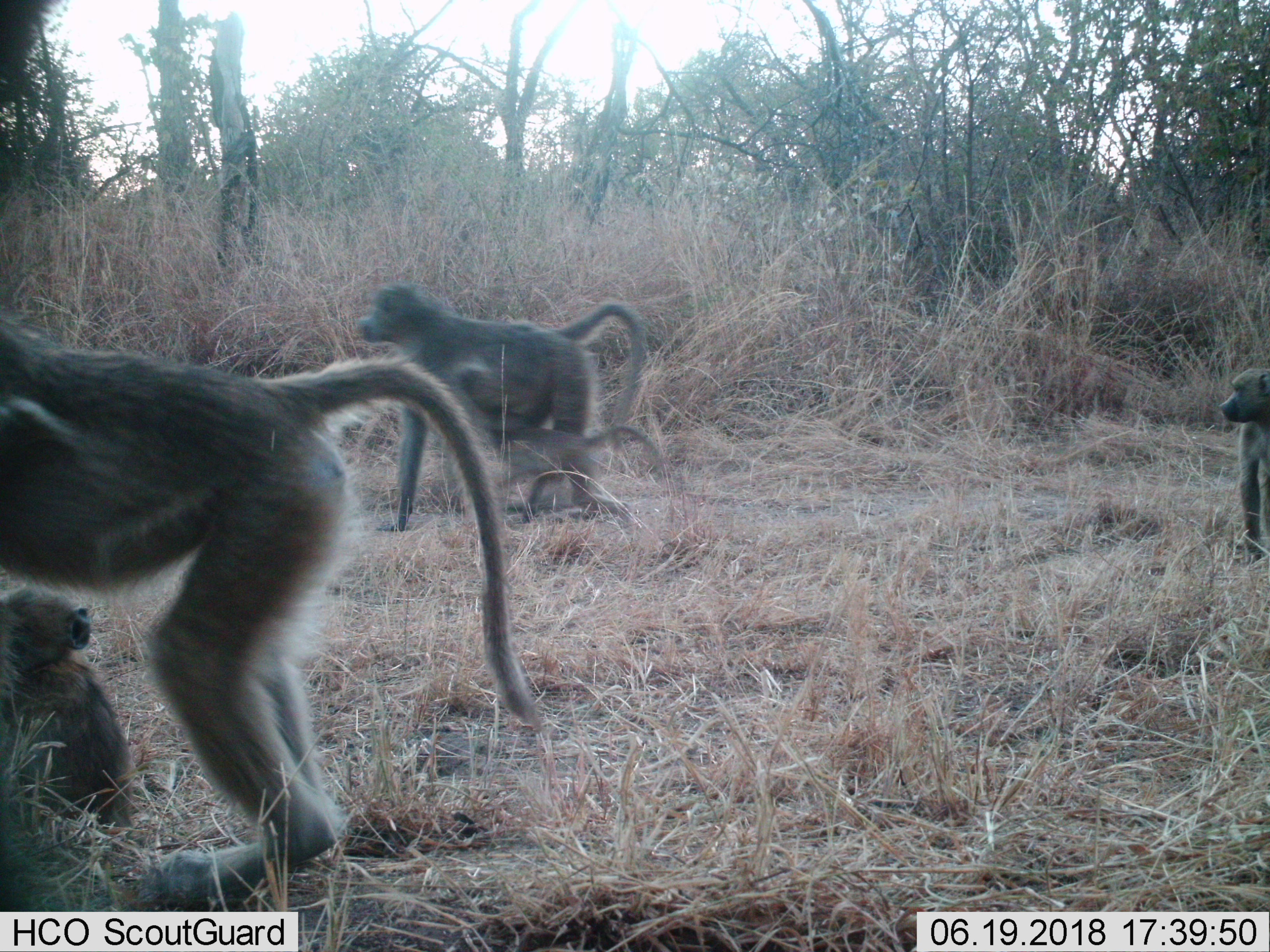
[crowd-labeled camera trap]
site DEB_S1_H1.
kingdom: Animalia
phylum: Chordata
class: Mammalia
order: Primates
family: Cercopithecidae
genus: Papio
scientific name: Papio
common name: baboon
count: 5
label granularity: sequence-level